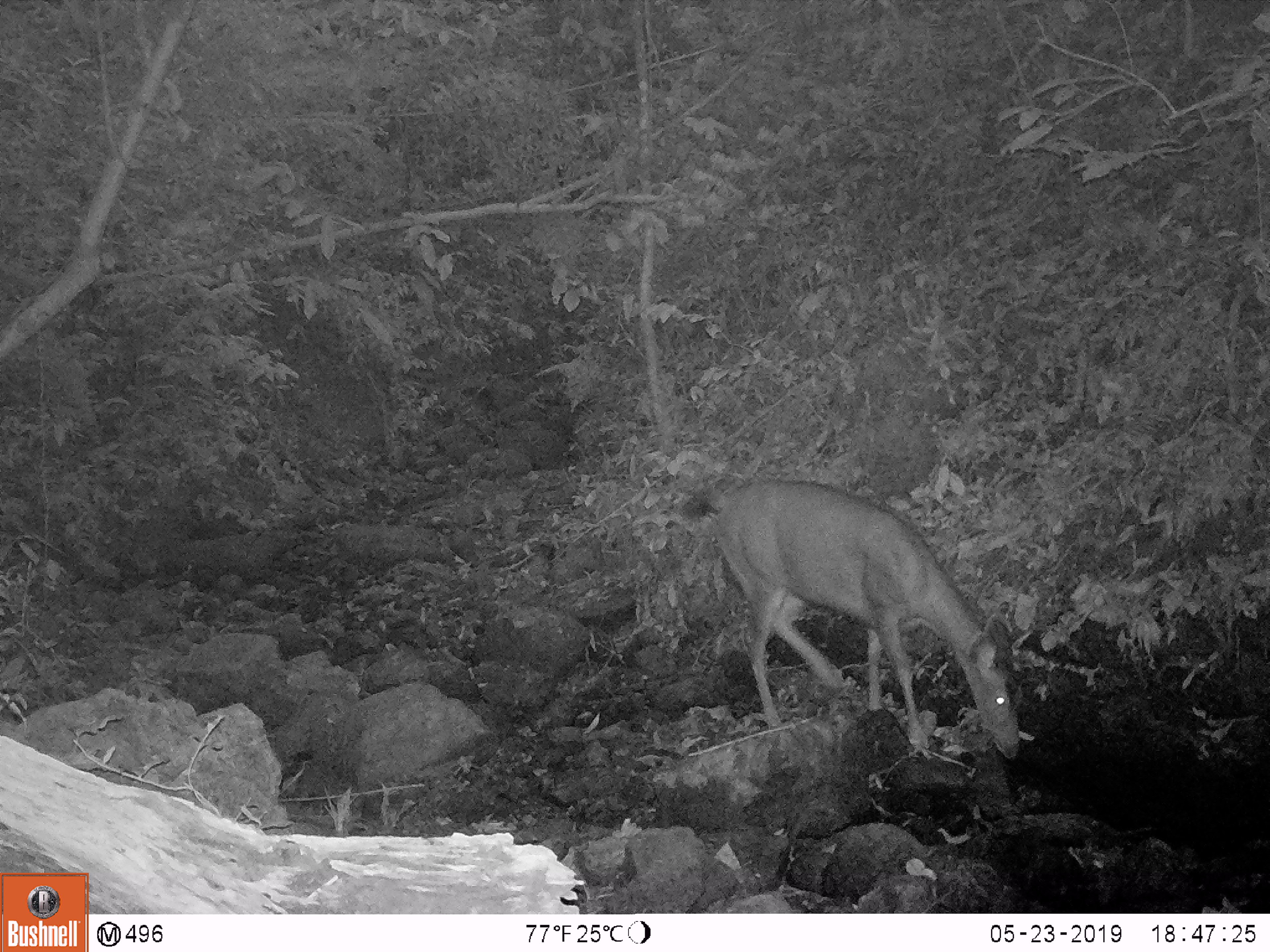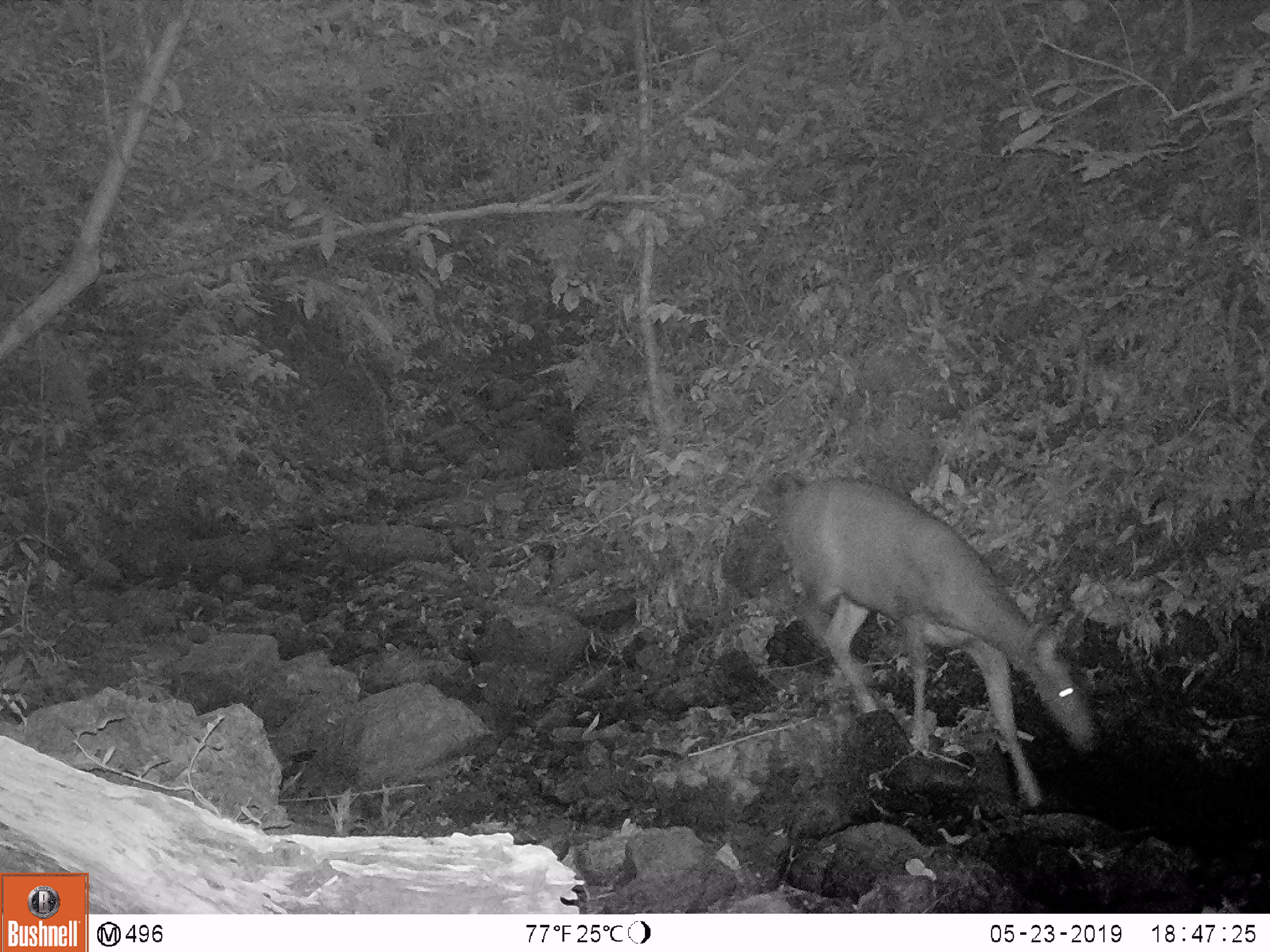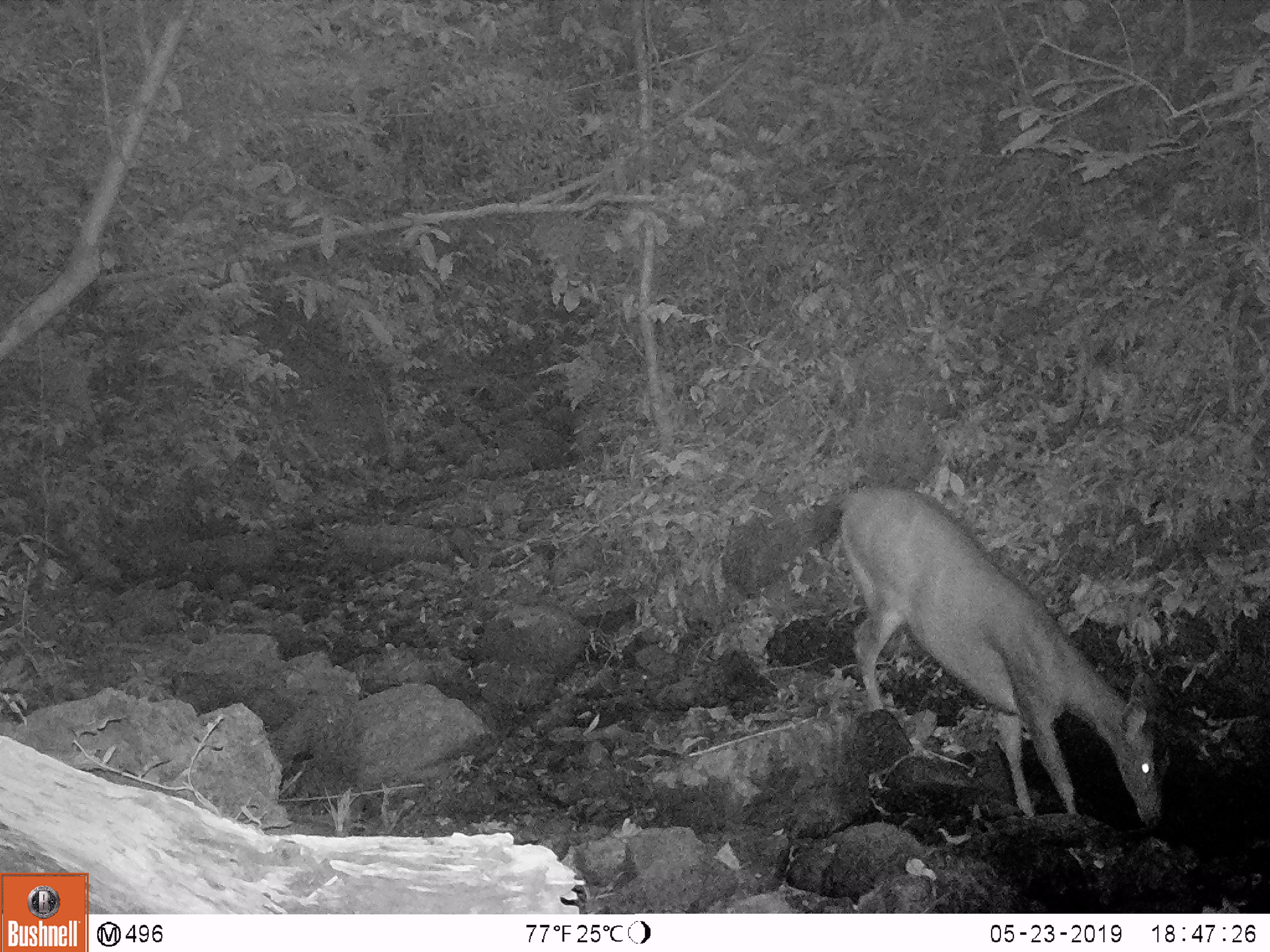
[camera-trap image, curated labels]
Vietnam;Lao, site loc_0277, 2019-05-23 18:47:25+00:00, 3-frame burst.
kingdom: Animalia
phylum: Chordata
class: Mammalia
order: Artiodactyla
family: Cervidae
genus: Rusa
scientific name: Rusa unicolor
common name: sambar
Sambar (Rusa unicolor). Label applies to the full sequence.